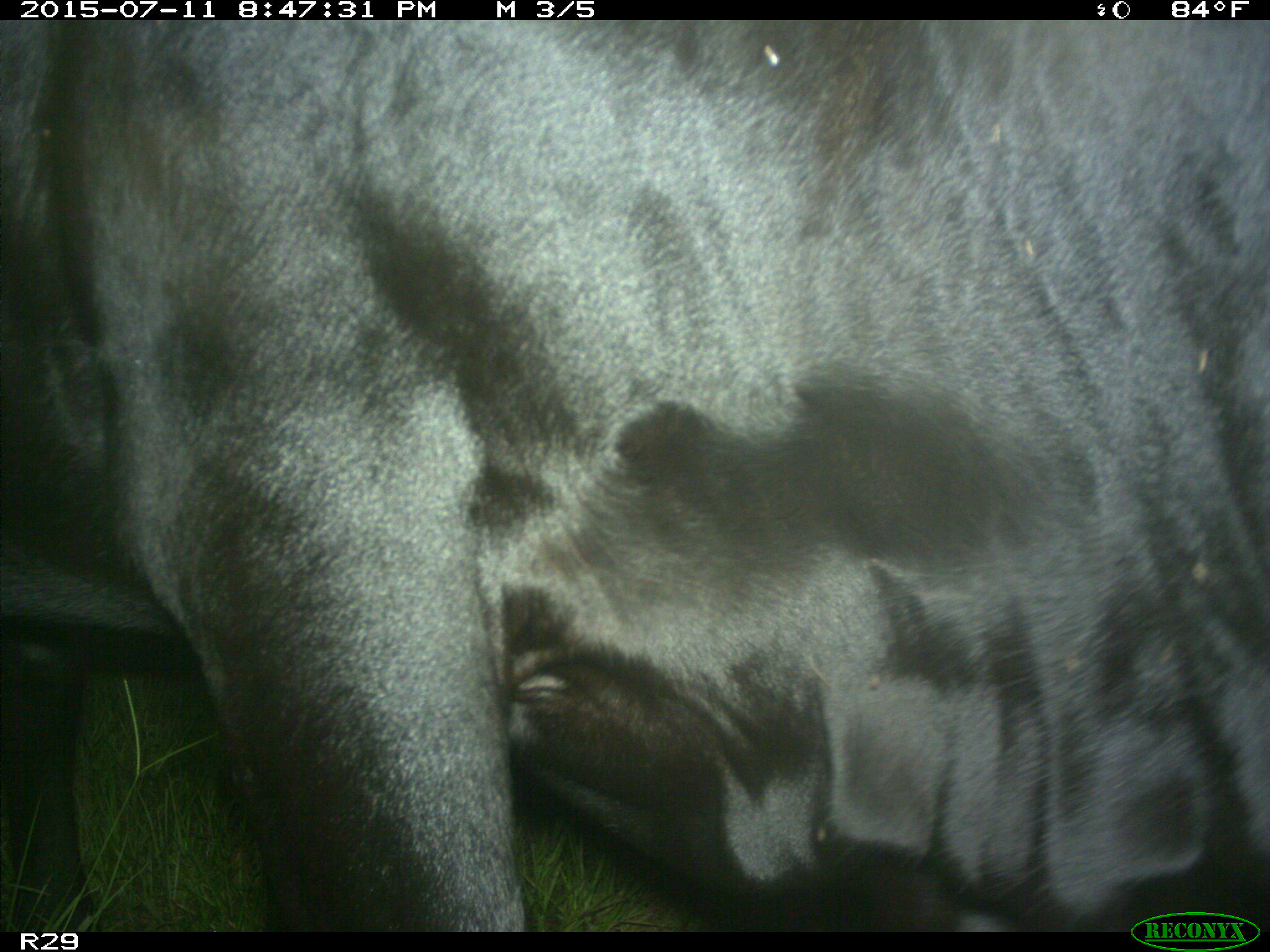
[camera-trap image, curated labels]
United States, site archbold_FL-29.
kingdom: Animalia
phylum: Chordata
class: Mammalia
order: Artiodactyla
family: Bovidae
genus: Bos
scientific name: Bos taurus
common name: domestic cow